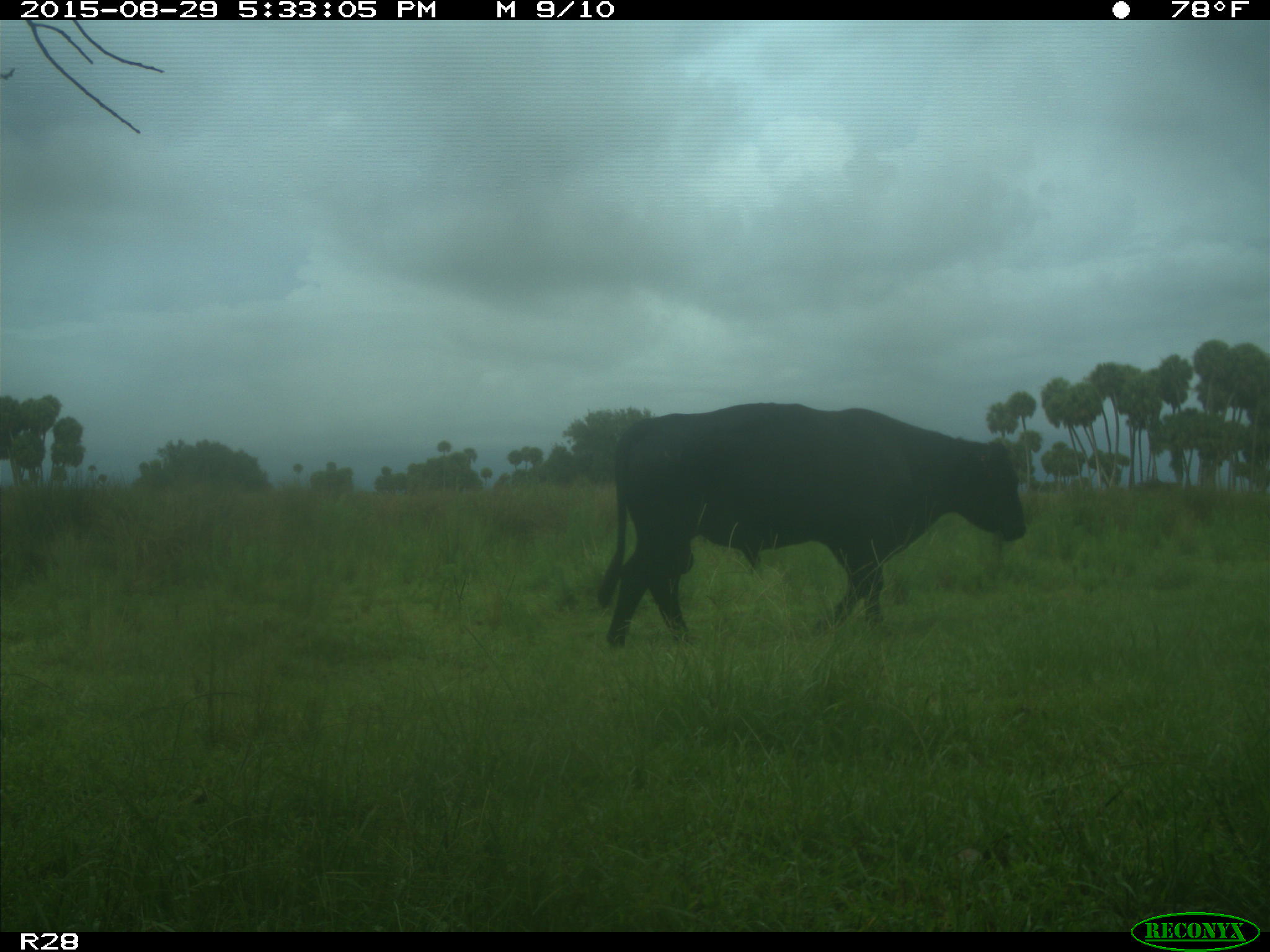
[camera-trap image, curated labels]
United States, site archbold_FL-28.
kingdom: Animalia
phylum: Chordata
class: Mammalia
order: Artiodactyla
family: Bovidae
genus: Bos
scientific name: Bos taurus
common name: domestic cow